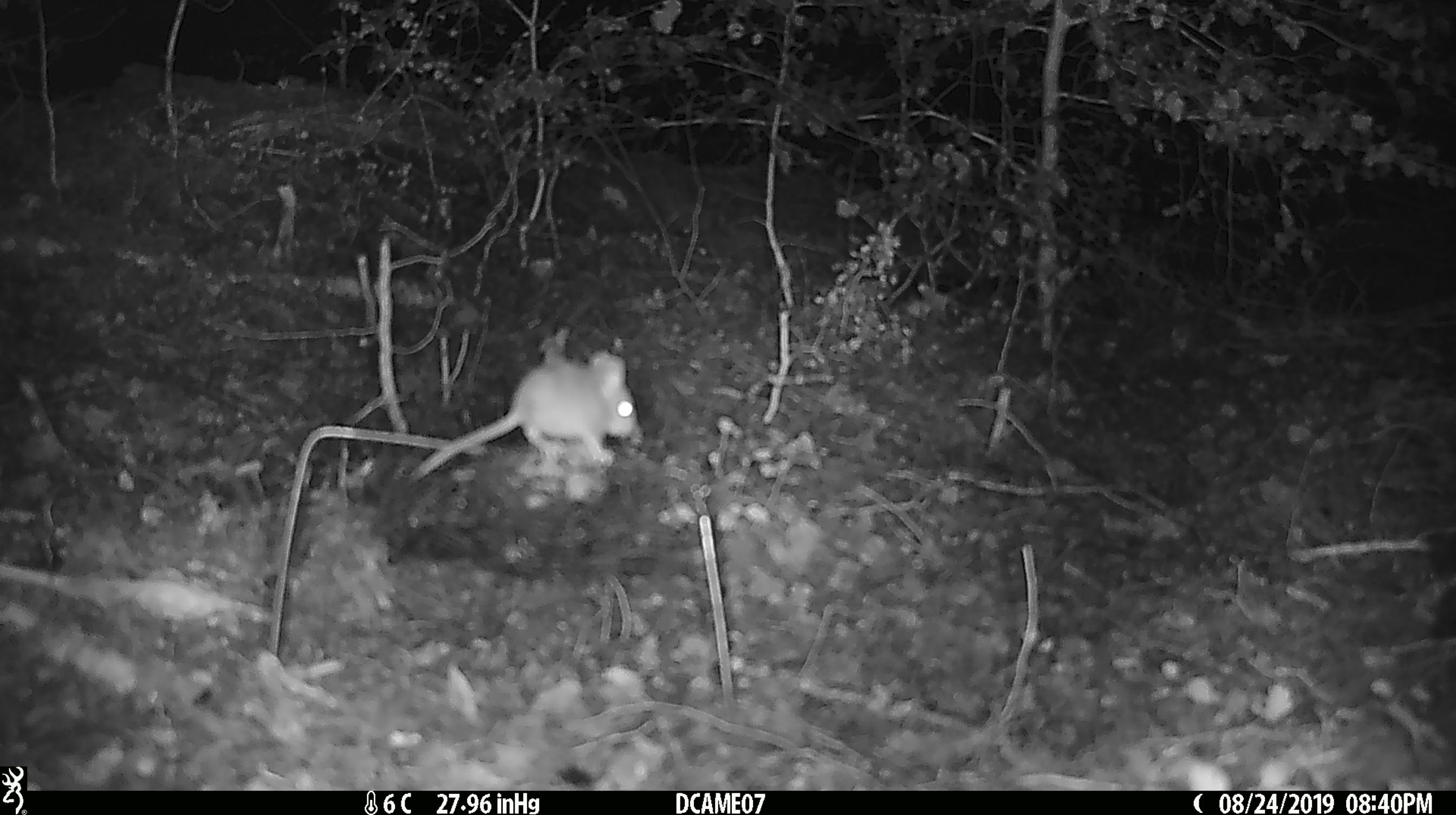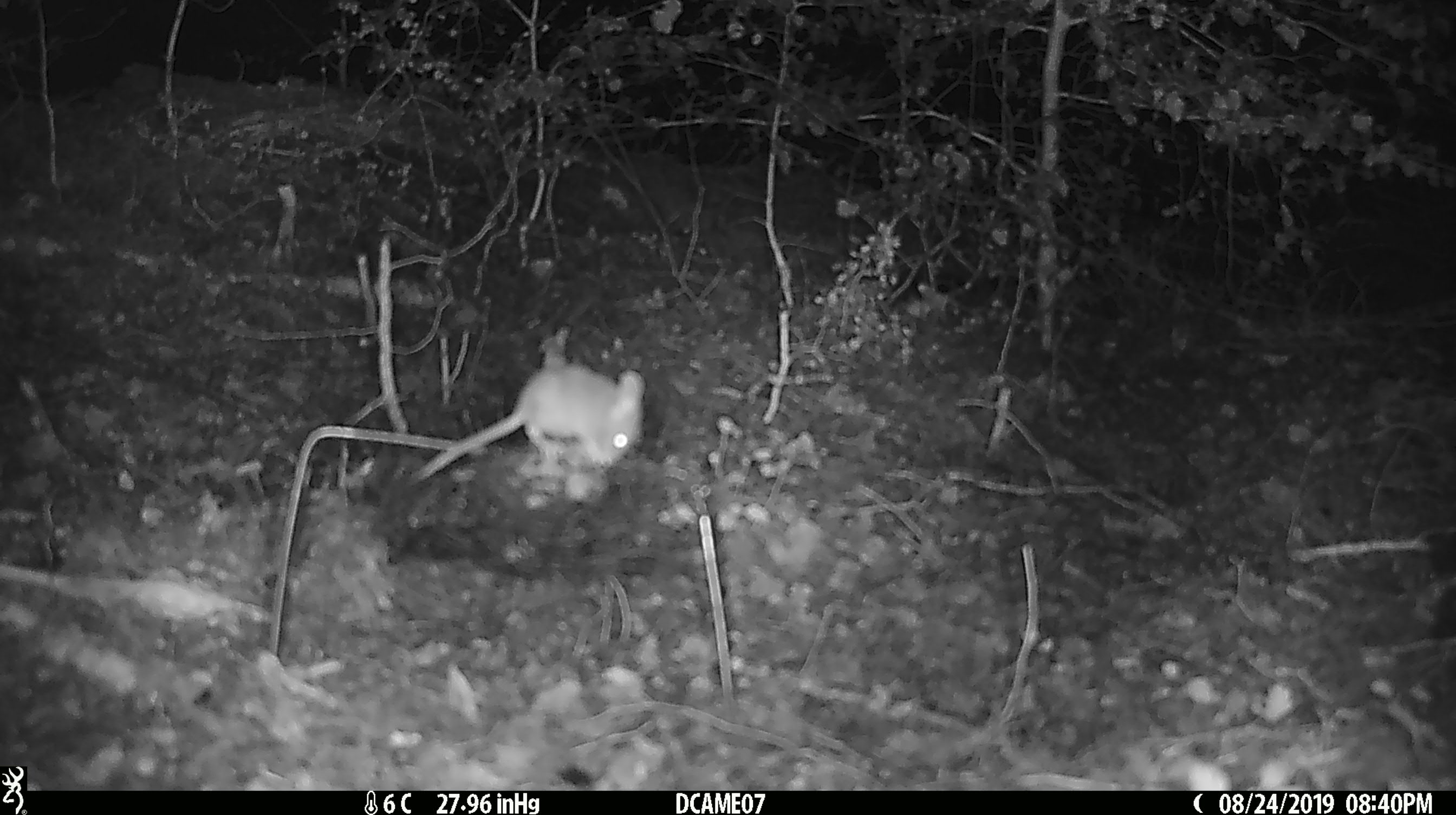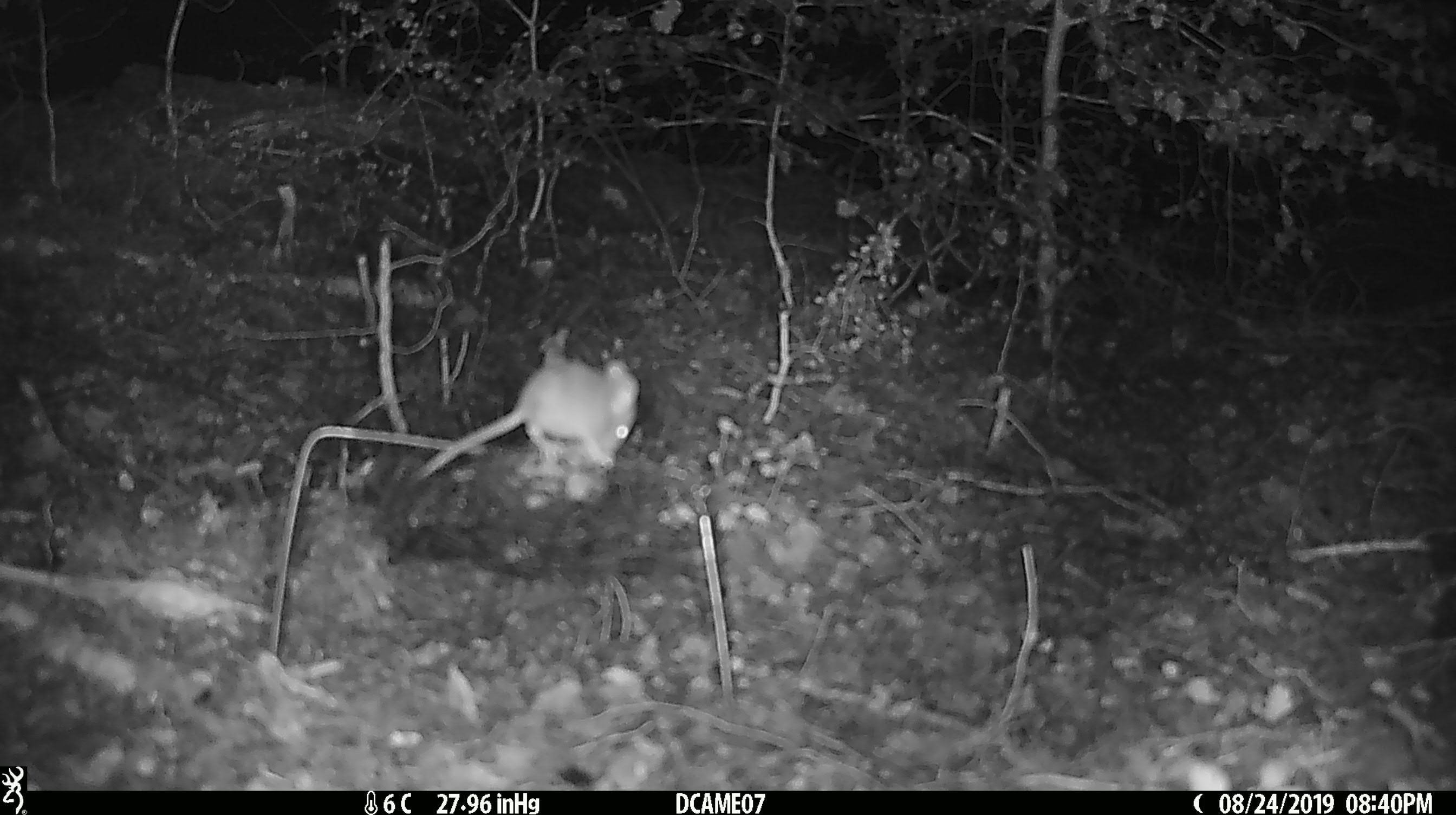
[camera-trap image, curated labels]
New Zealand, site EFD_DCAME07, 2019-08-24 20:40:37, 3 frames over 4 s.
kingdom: Animalia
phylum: Chordata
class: Mammalia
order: Rodentia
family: Muridae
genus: Mus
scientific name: Mus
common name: mouse